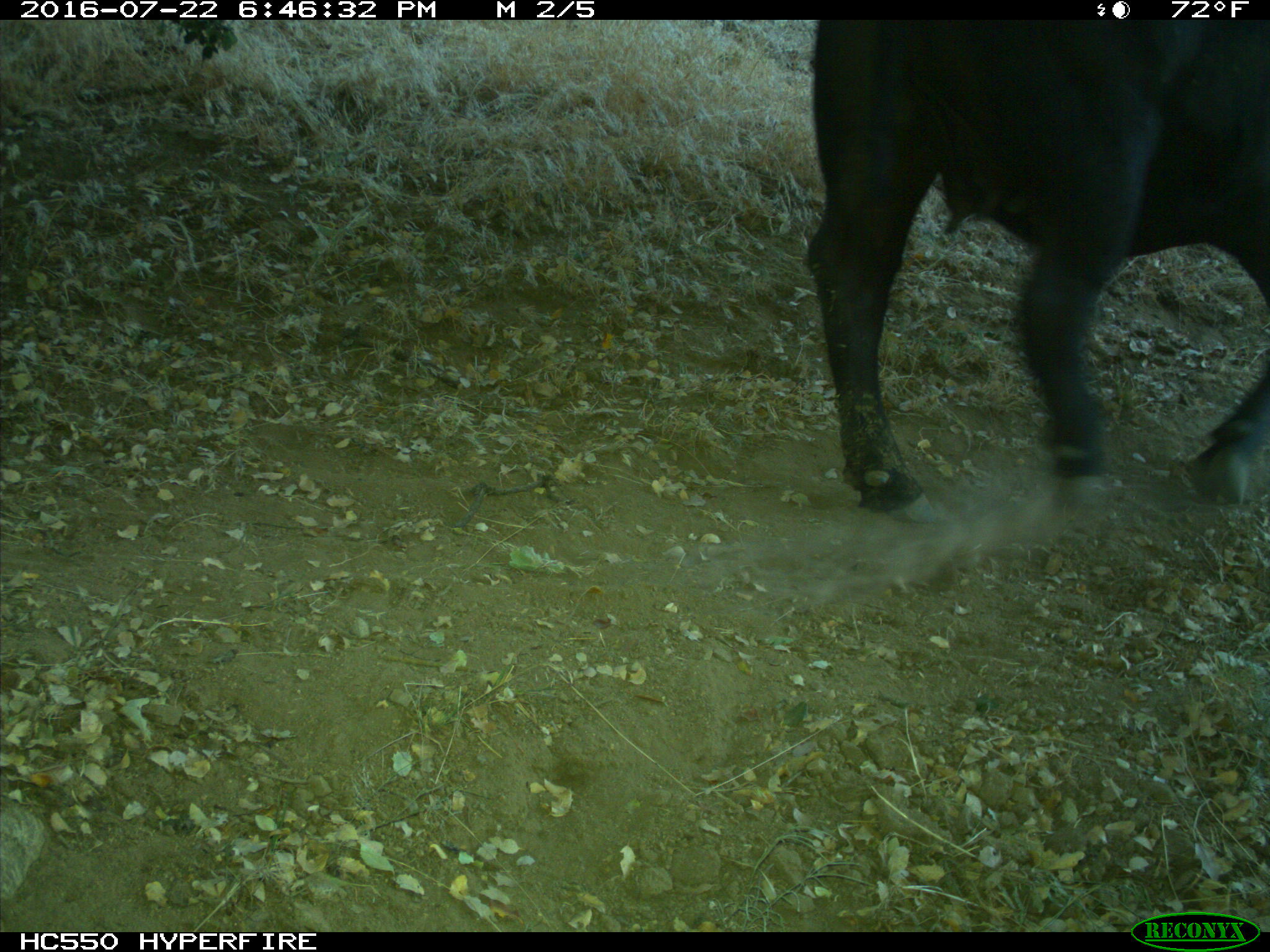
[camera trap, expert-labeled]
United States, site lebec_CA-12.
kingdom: Animalia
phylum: Chordata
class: Mammalia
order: Artiodactyla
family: Bovidae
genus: Bos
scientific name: Bos taurus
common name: domestic cow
Bos taurus (domestic cow).